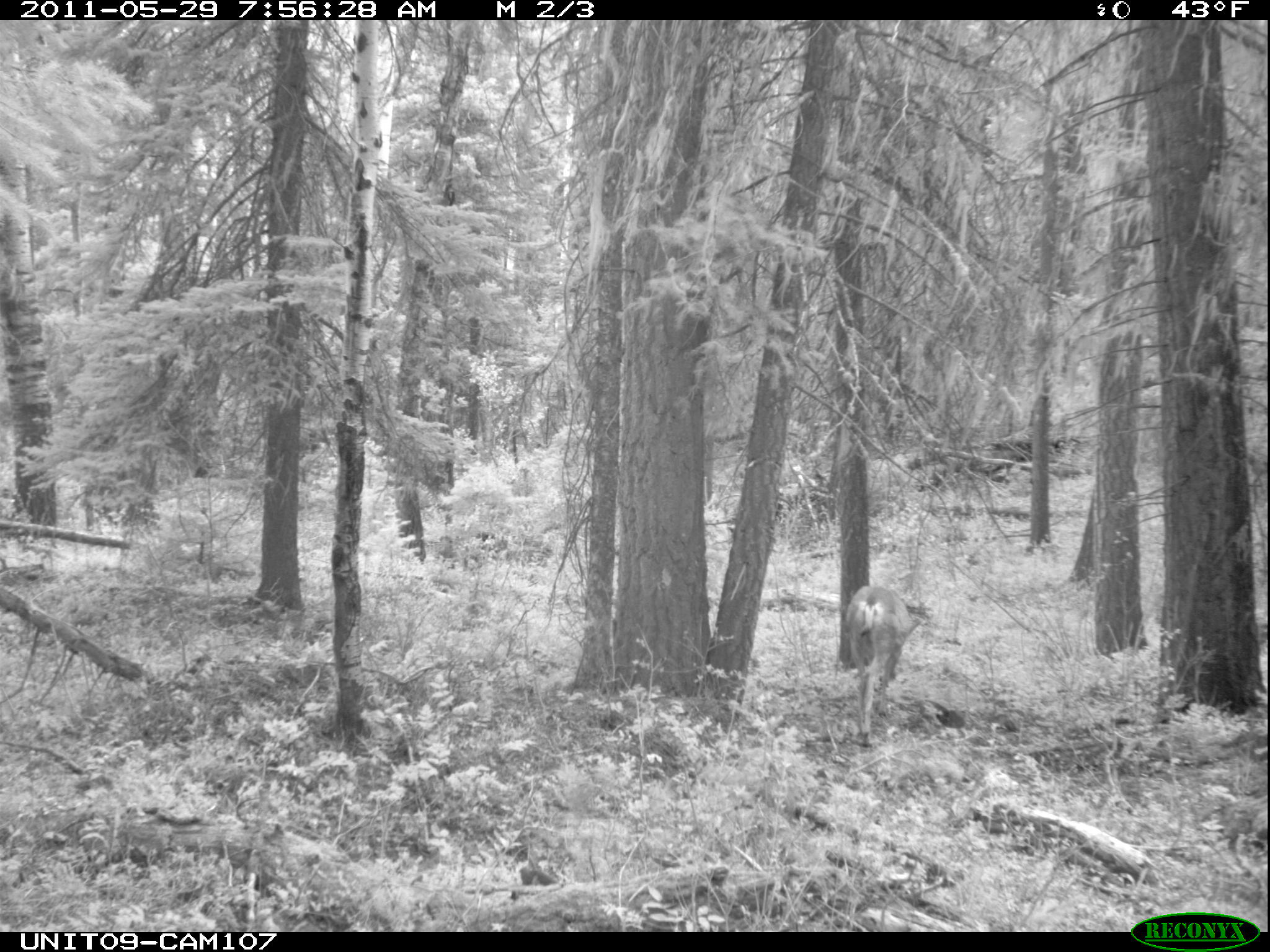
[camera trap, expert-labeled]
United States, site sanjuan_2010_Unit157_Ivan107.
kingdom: Animalia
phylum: Chordata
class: Mammalia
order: Artiodactyla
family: Cervidae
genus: Odocoileus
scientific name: Odocoileus hemionus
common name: mule deer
Odocoileus hemionus (mule deer).